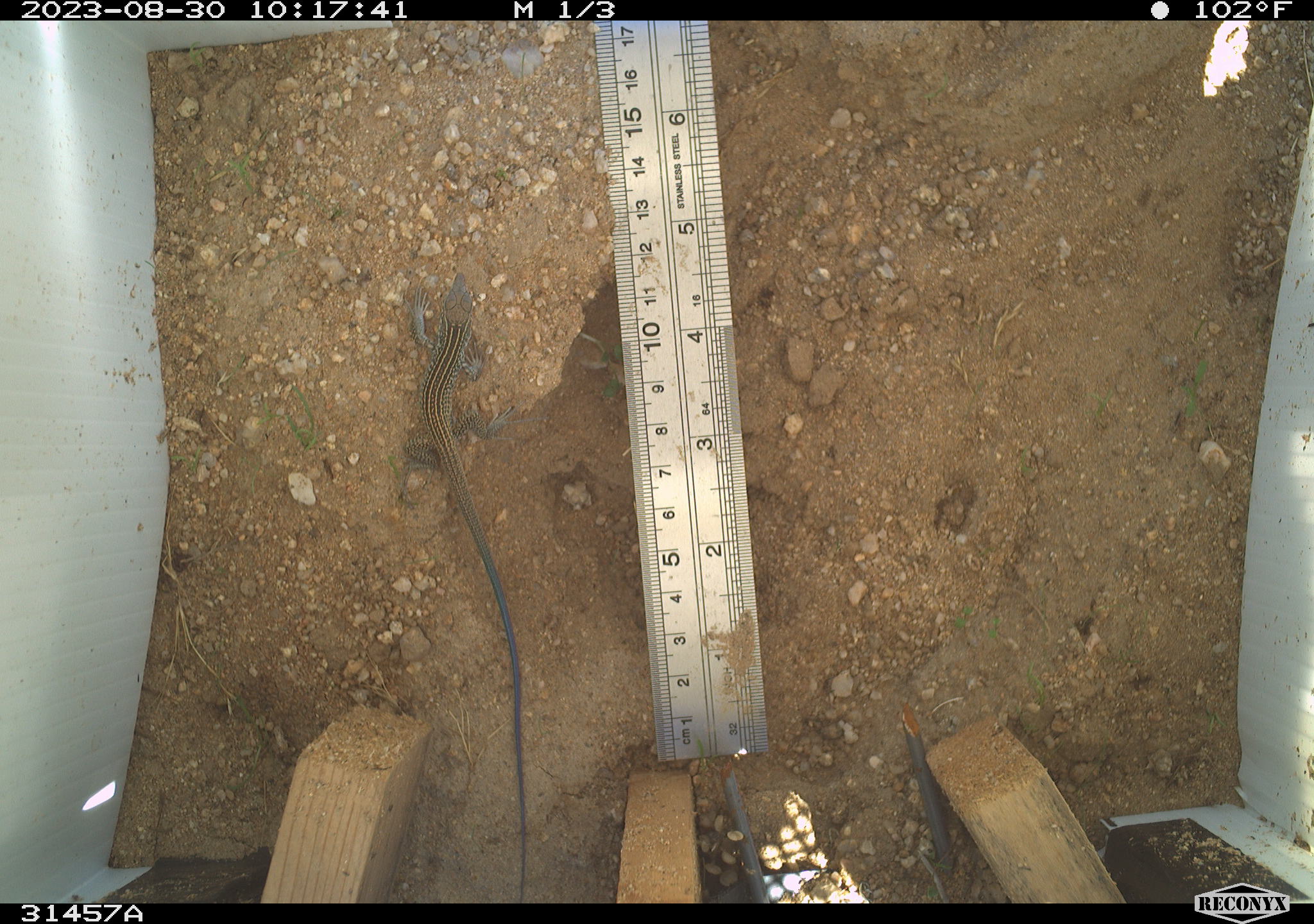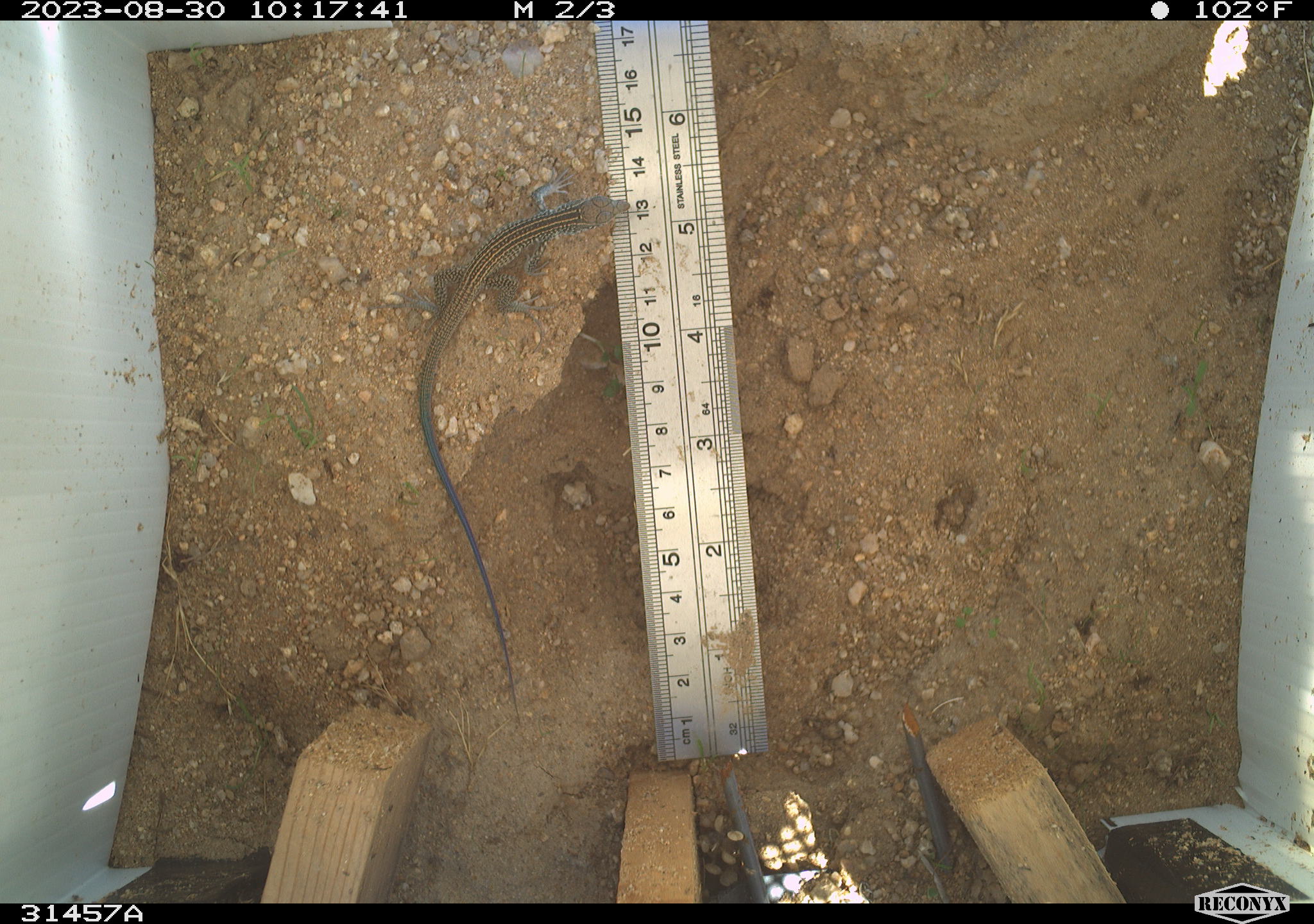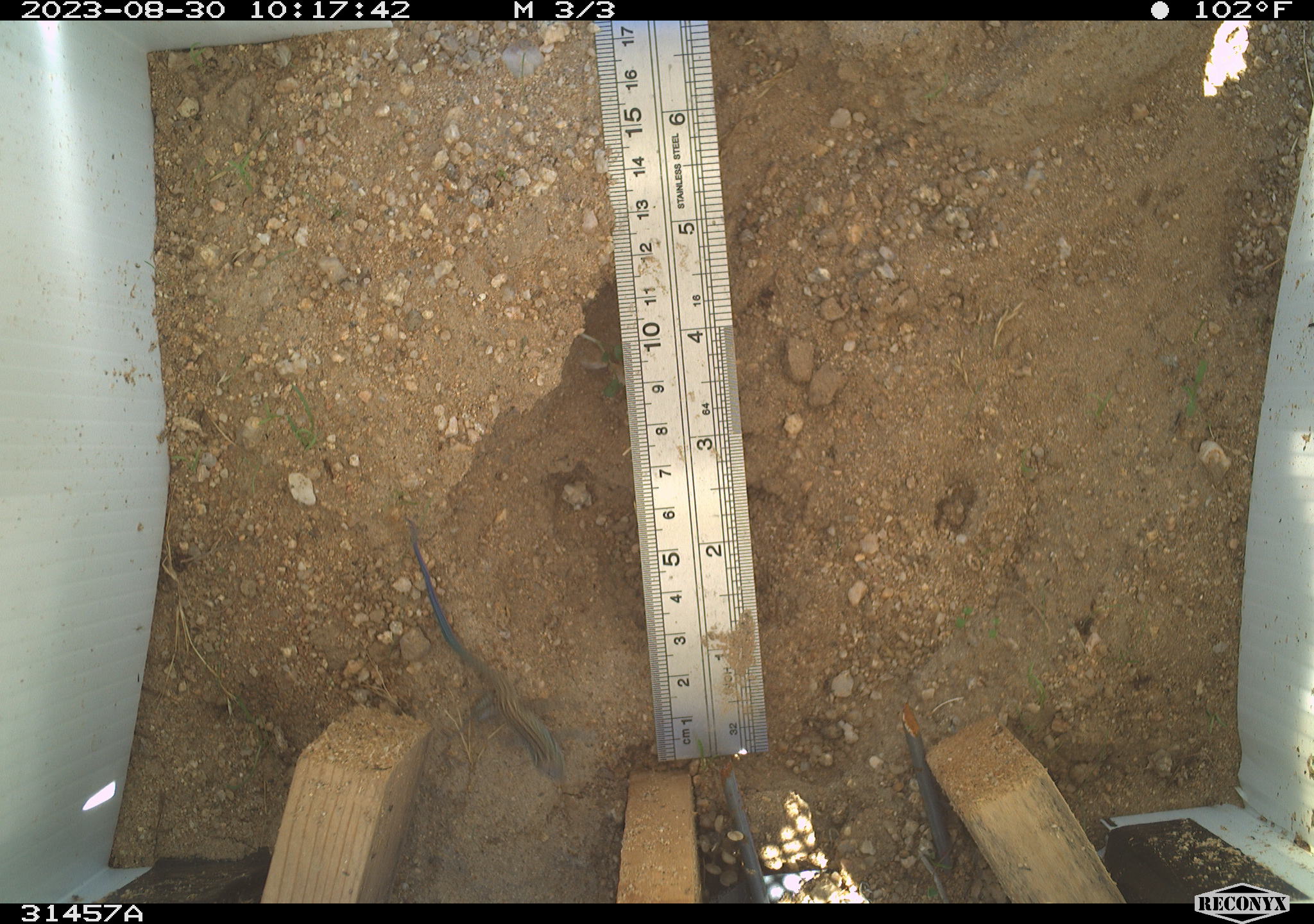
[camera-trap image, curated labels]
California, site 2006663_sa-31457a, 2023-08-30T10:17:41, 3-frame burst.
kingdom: Animalia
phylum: Chordata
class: Reptilia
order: Squamata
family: Teiidae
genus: Aspidoscelis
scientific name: Aspidoscelis tigris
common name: western whiptail